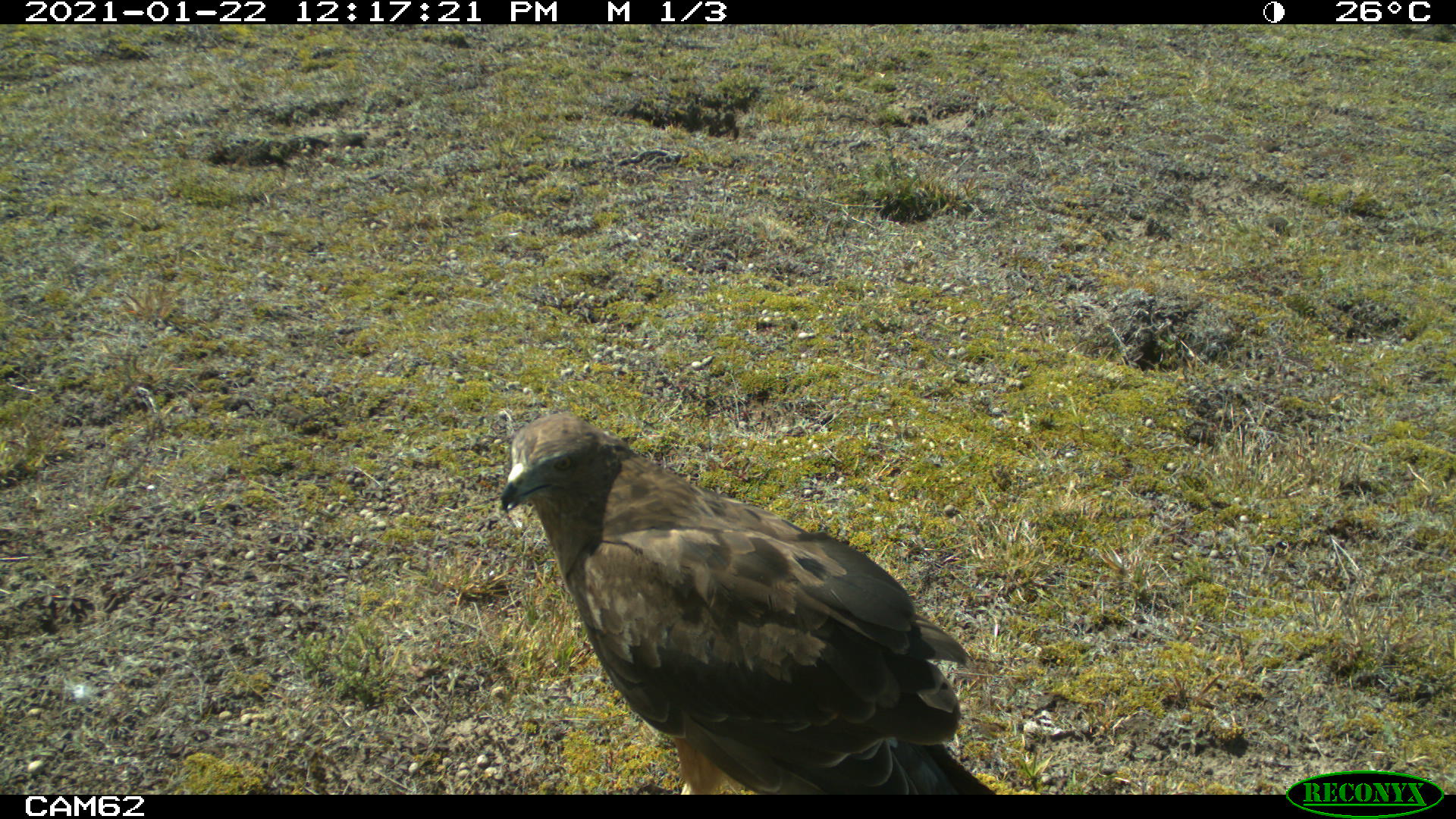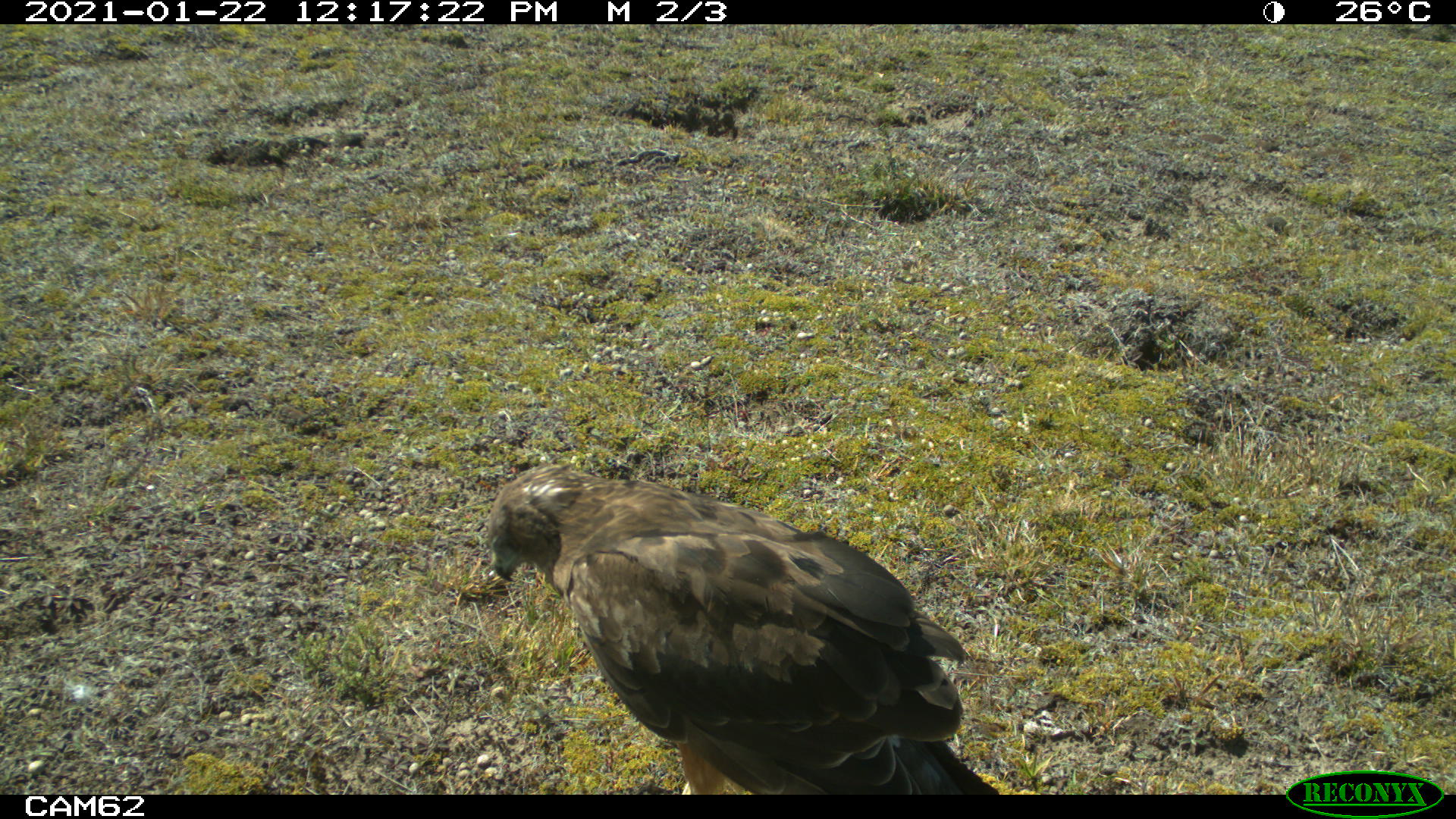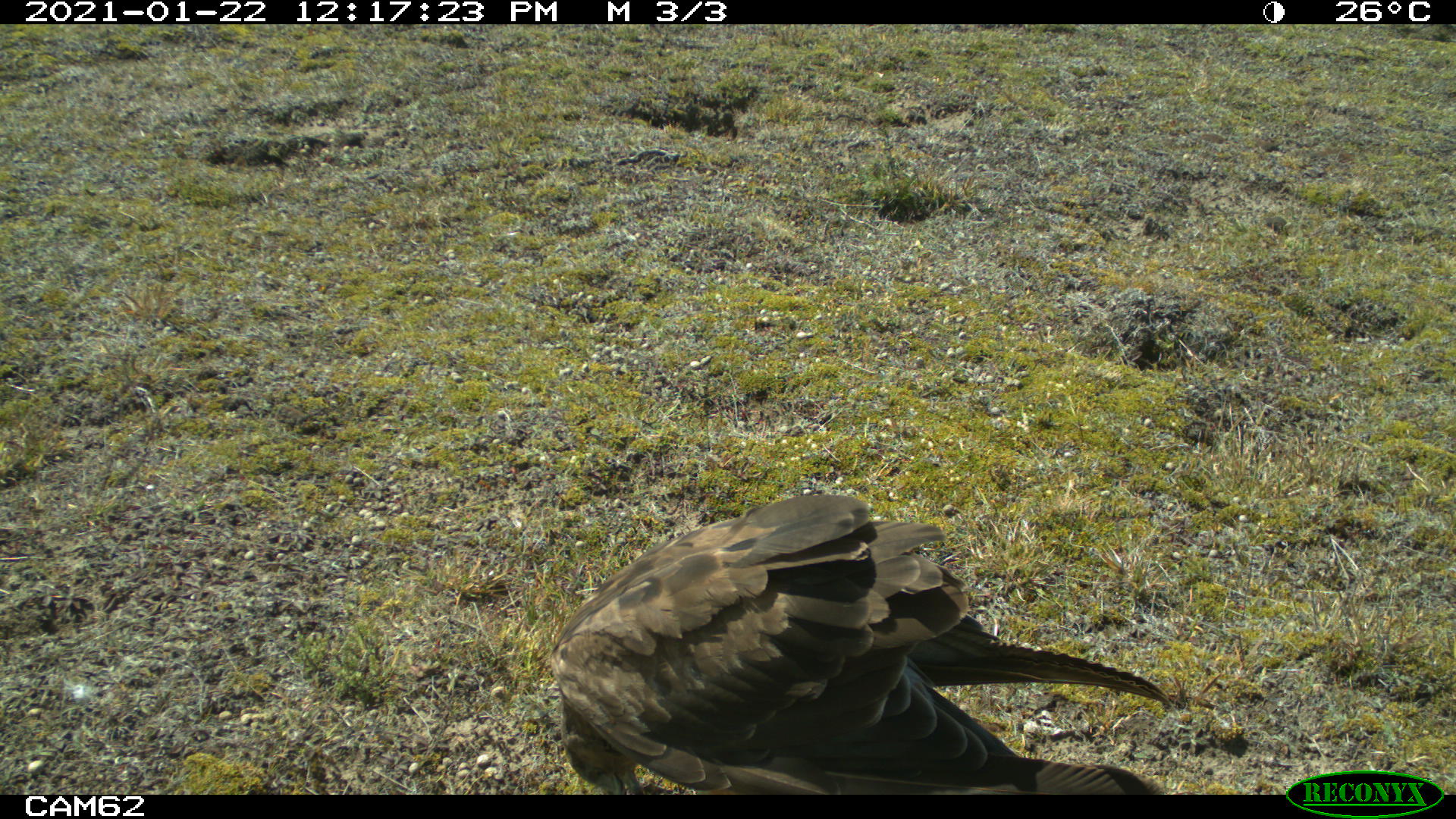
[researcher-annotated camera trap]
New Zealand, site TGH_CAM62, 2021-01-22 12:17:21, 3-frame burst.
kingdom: Animalia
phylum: Chordata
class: Aves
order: Accipitriformes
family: Accipitridae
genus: Circus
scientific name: Circus approximans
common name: swamp harrier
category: harrier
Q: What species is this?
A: Harrier (swamp harrier) (Circus approximans).